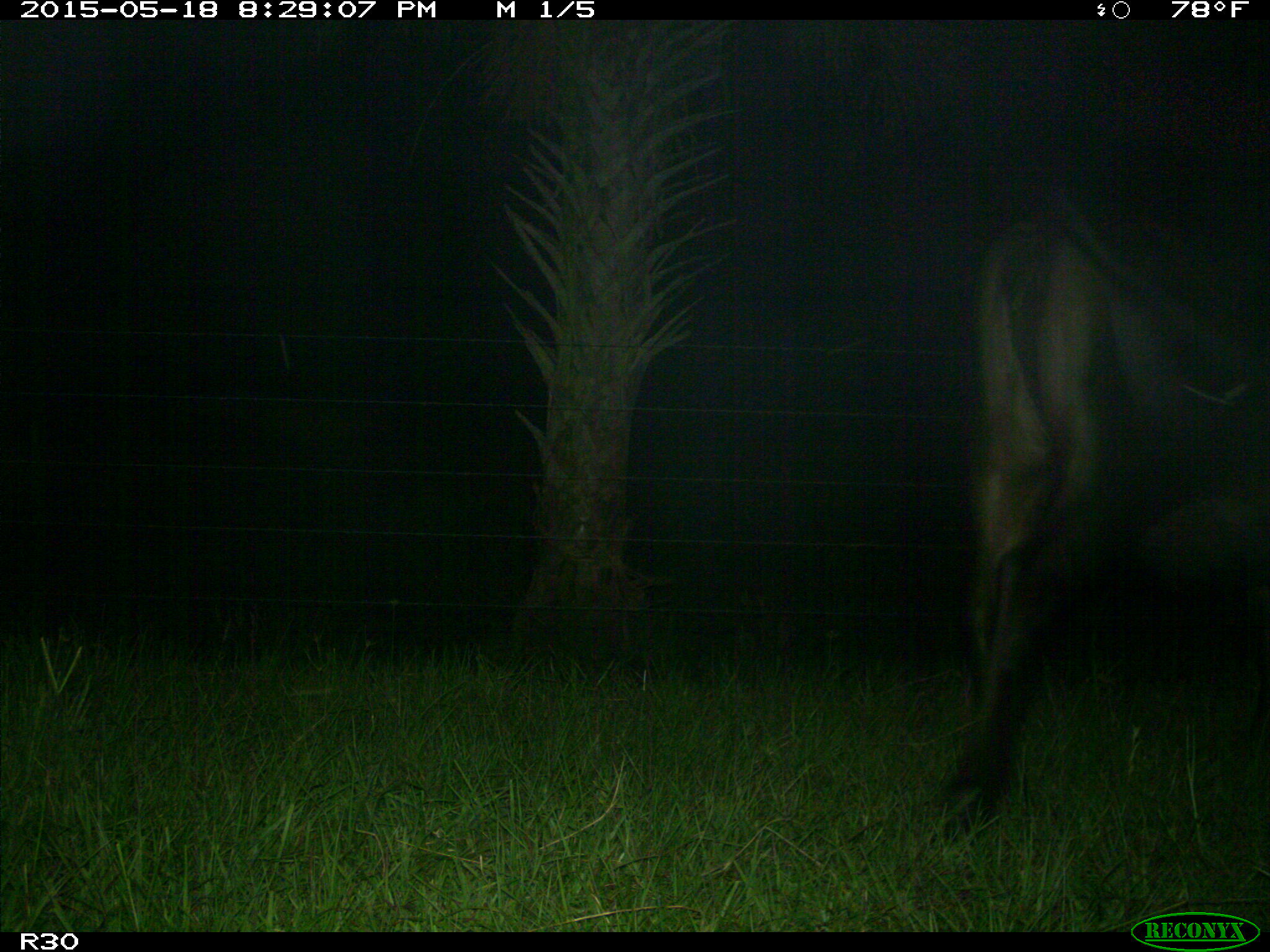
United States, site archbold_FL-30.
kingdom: Animalia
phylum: Chordata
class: Mammalia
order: Artiodactyla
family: Bovidae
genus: Bos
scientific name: Bos taurus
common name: domestic cow